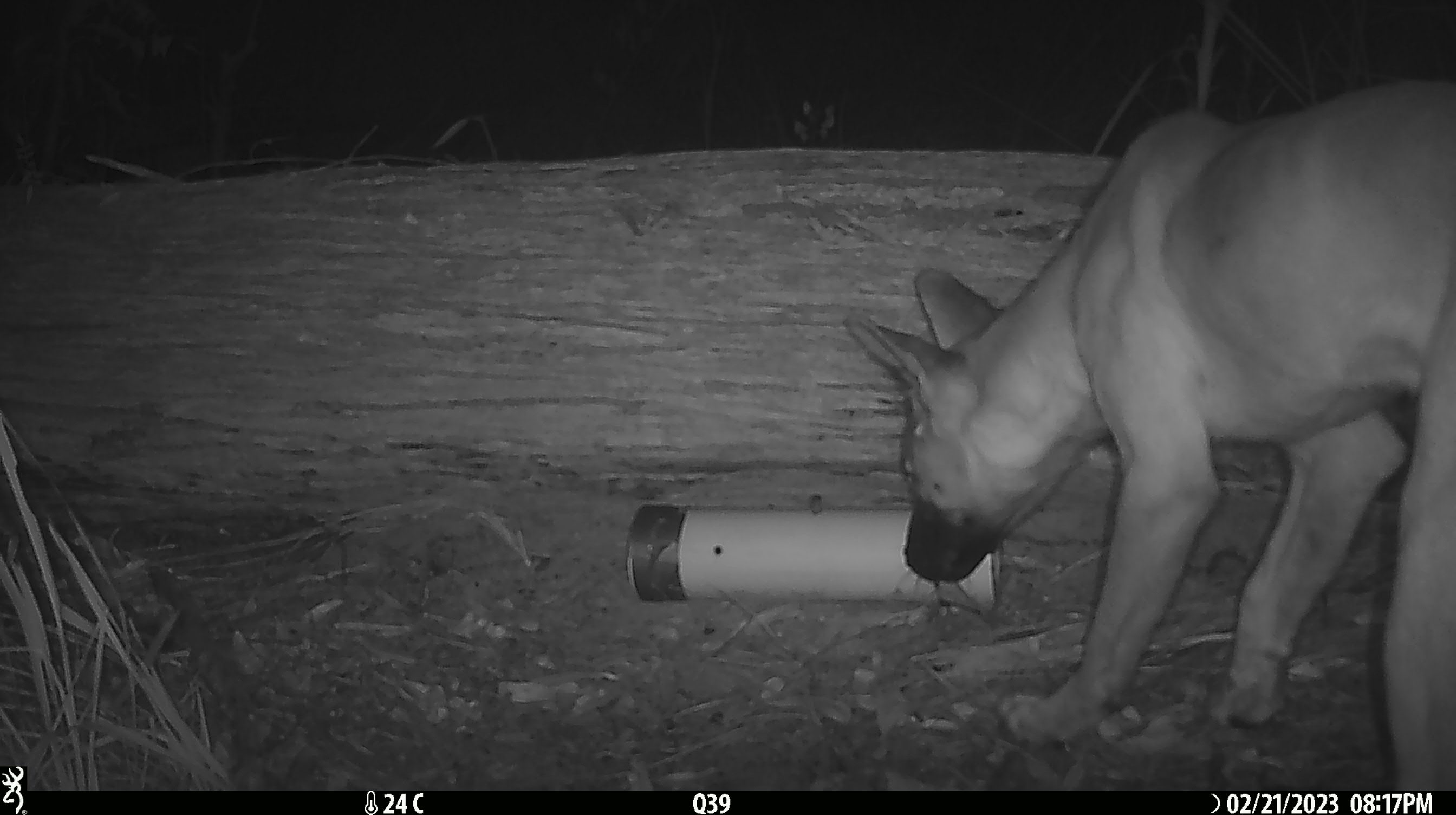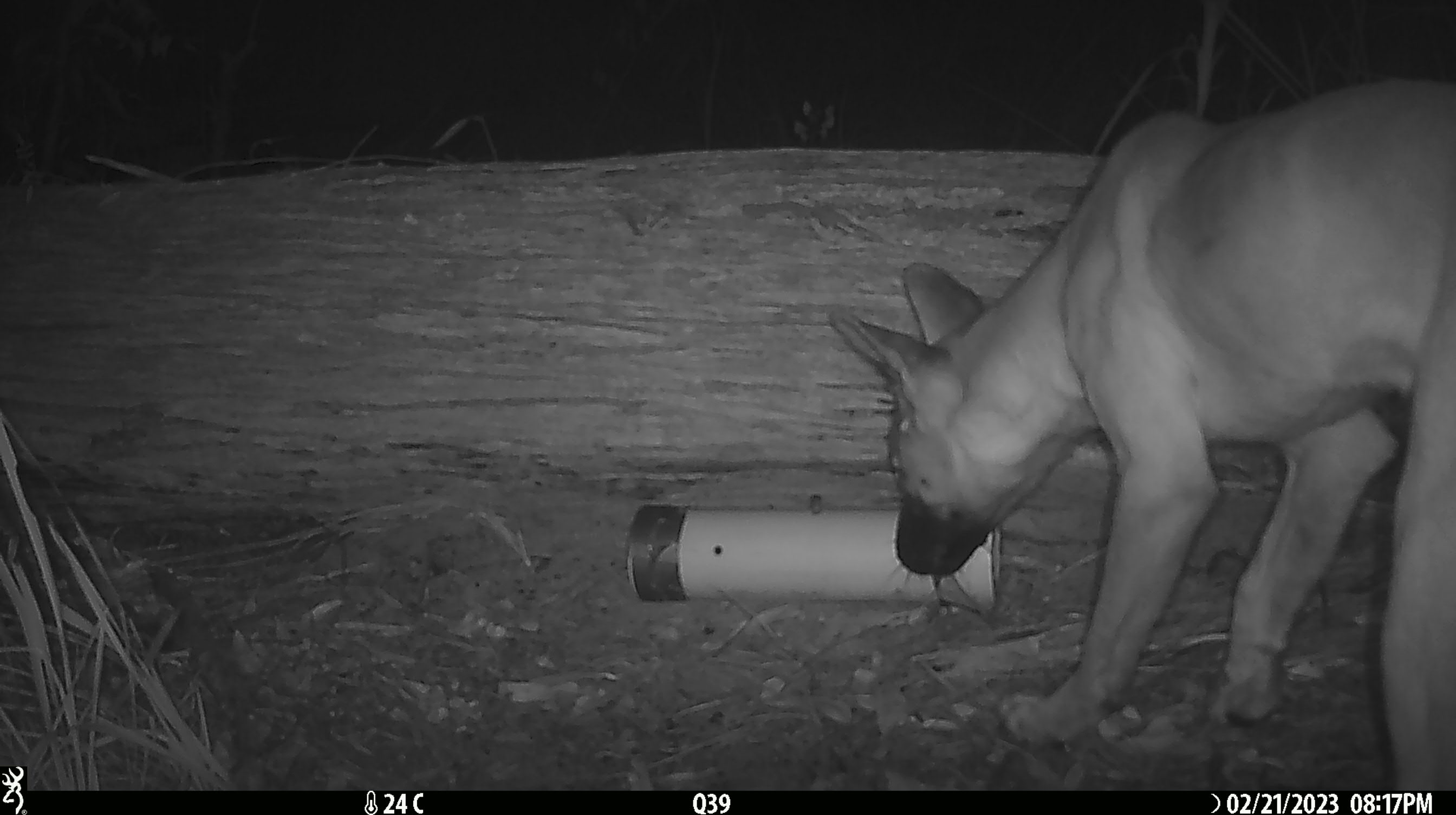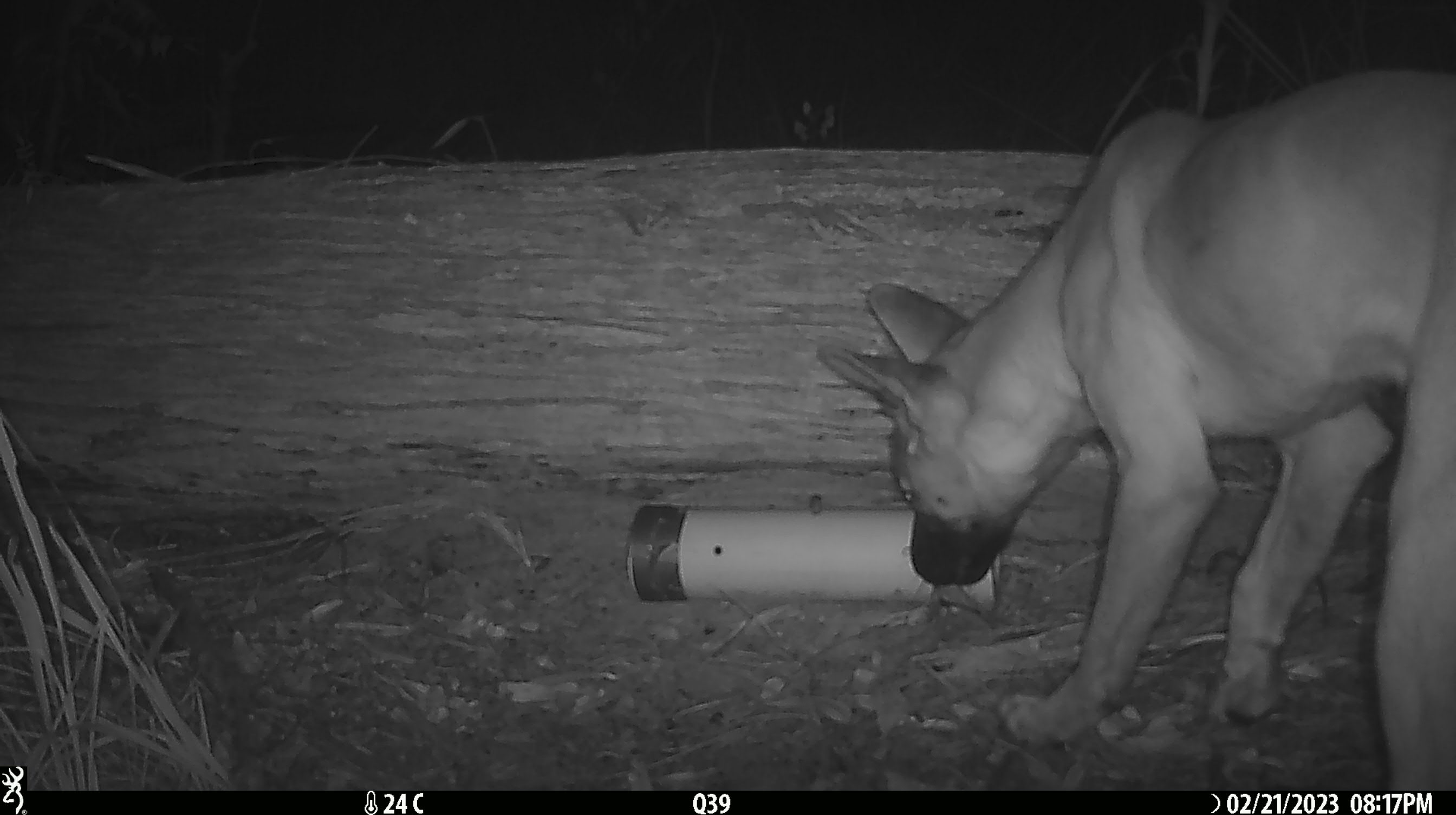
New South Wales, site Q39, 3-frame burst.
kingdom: Animalia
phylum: Chordata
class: Mammalia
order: Carnivora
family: Canidae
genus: Canis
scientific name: Canis familiaris dingo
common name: dingo